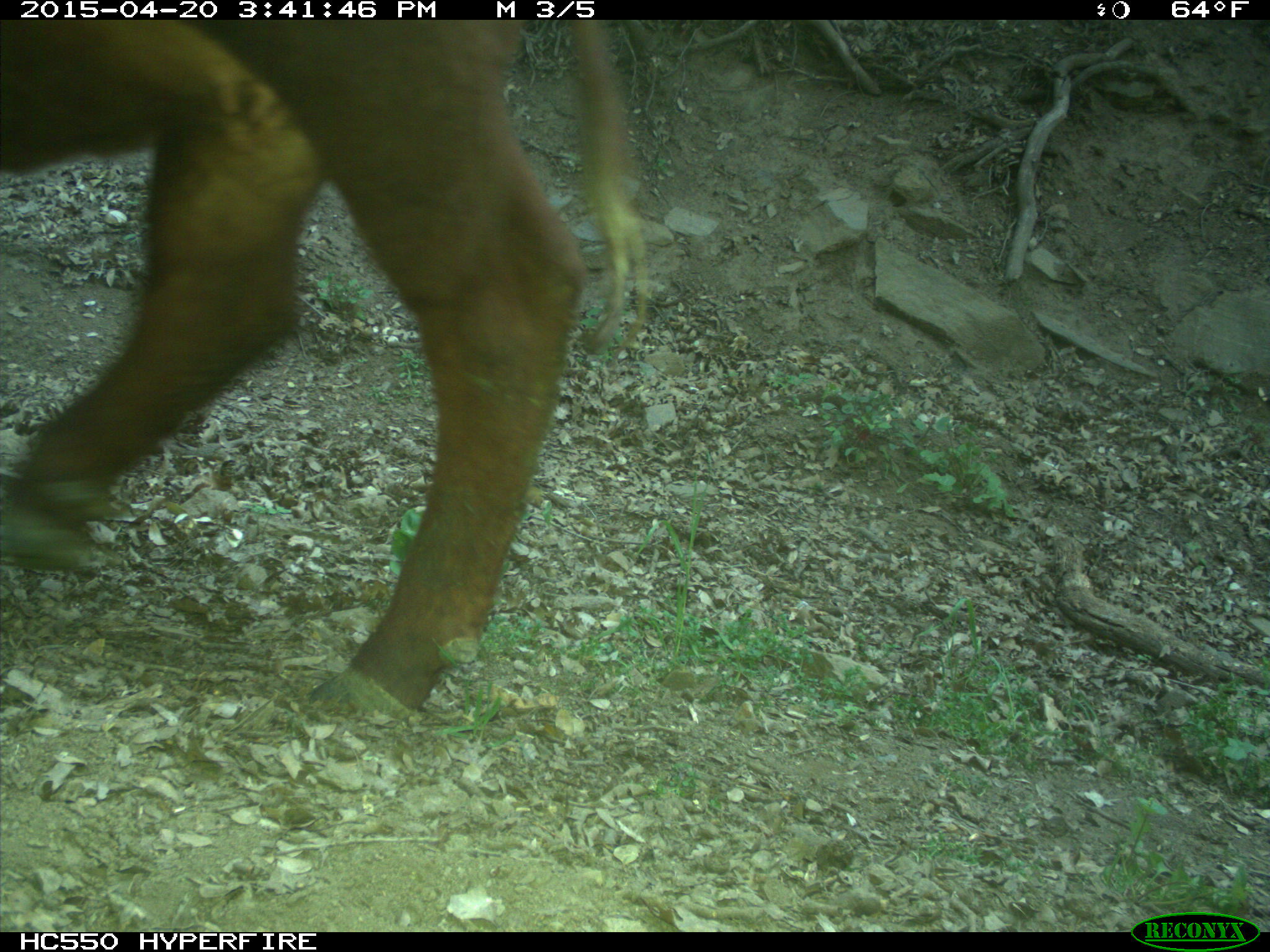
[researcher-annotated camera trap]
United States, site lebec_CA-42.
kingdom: Animalia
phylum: Chordata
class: Mammalia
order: Artiodactyla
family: Bovidae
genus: Bos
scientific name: Bos taurus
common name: domestic cow